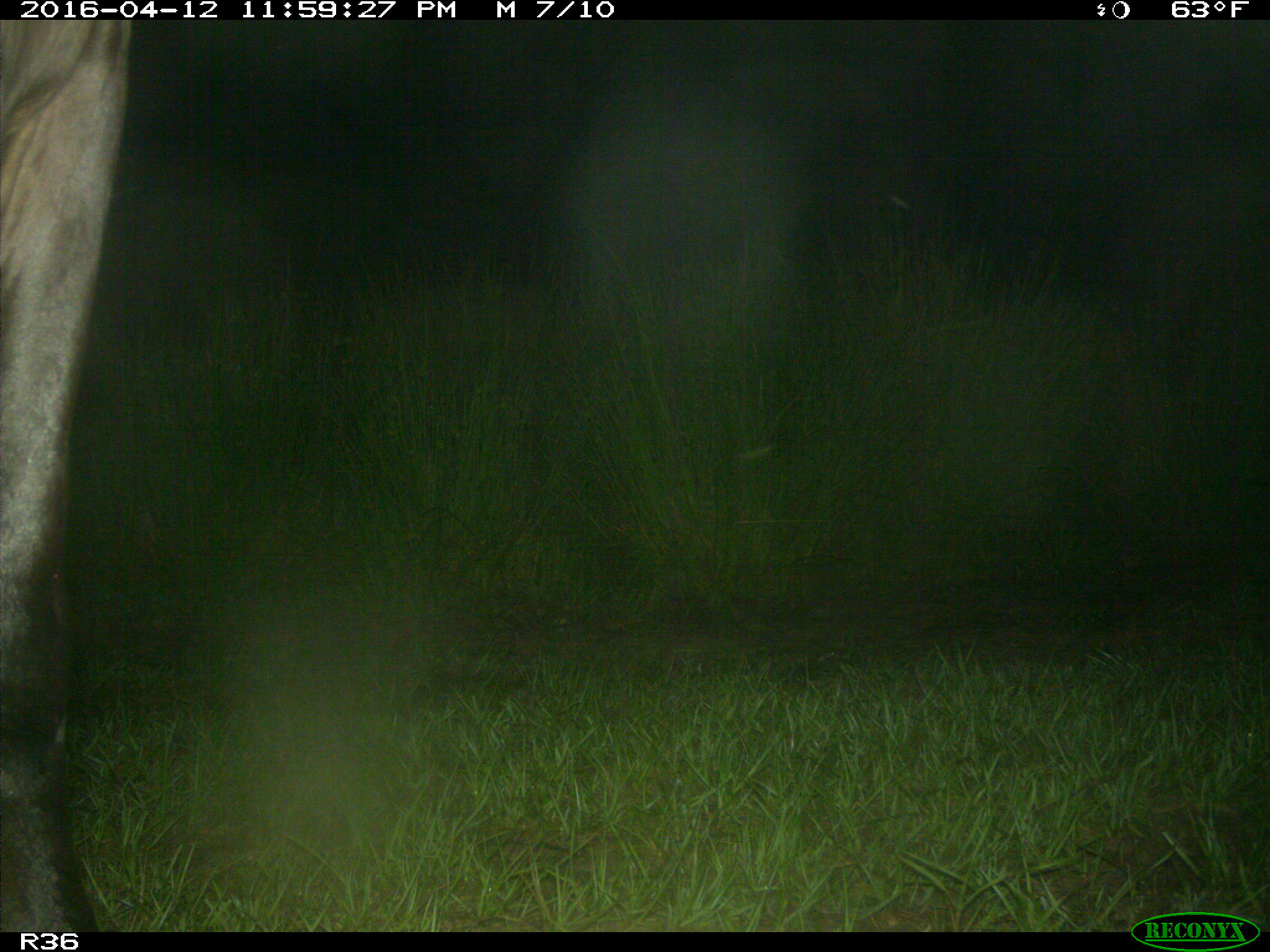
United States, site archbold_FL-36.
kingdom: Animalia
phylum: Chordata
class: Mammalia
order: Artiodactyla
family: Bovidae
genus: Bos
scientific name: Bos taurus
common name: domestic cow